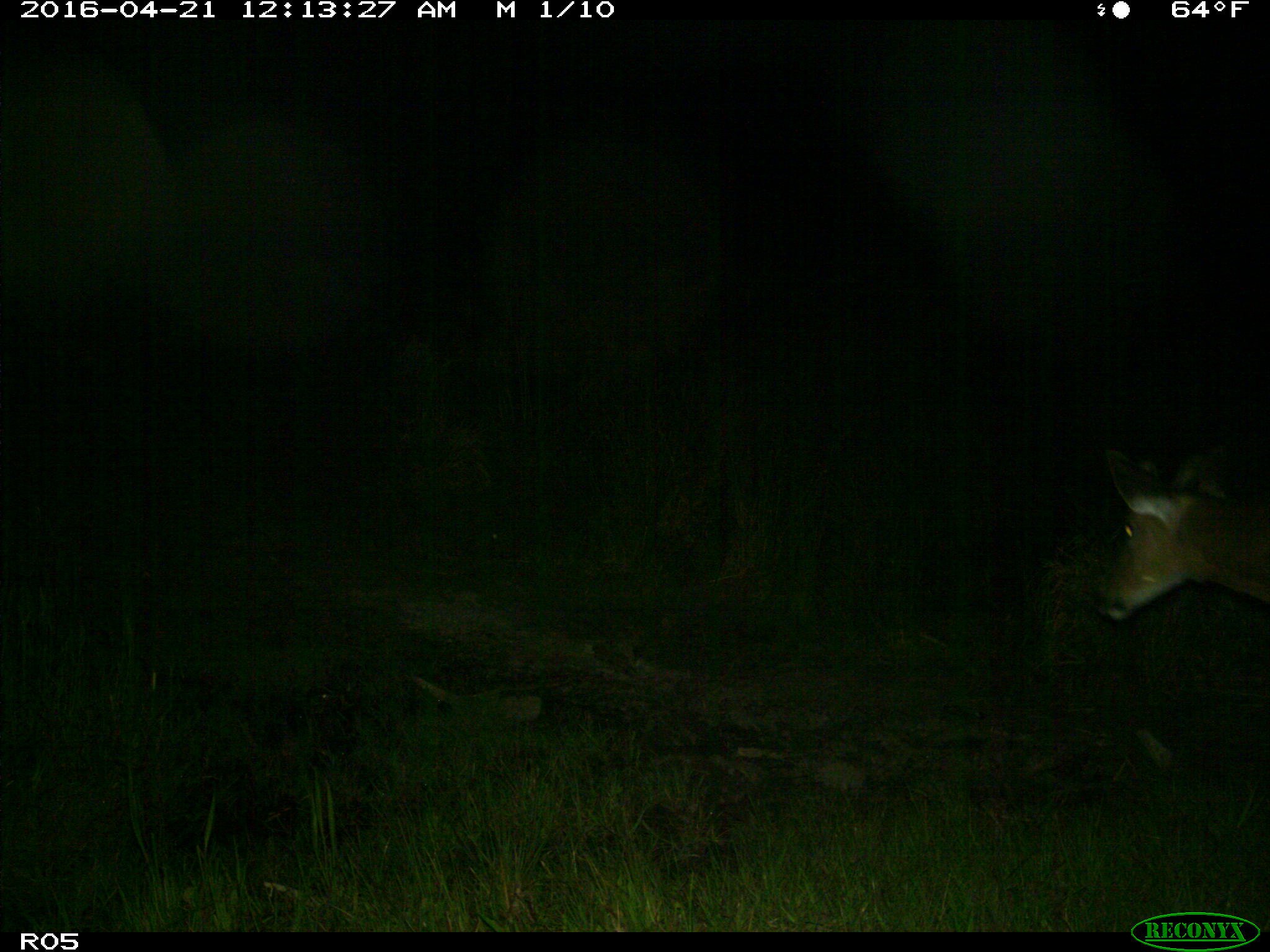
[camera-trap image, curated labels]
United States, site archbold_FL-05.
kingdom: Animalia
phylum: Chordata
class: Mammalia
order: Artiodactyla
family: Cervidae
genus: Odocoileus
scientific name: Odocoileus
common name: deer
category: unidentified deer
Unidentified deer (deer) (Odocoileus).